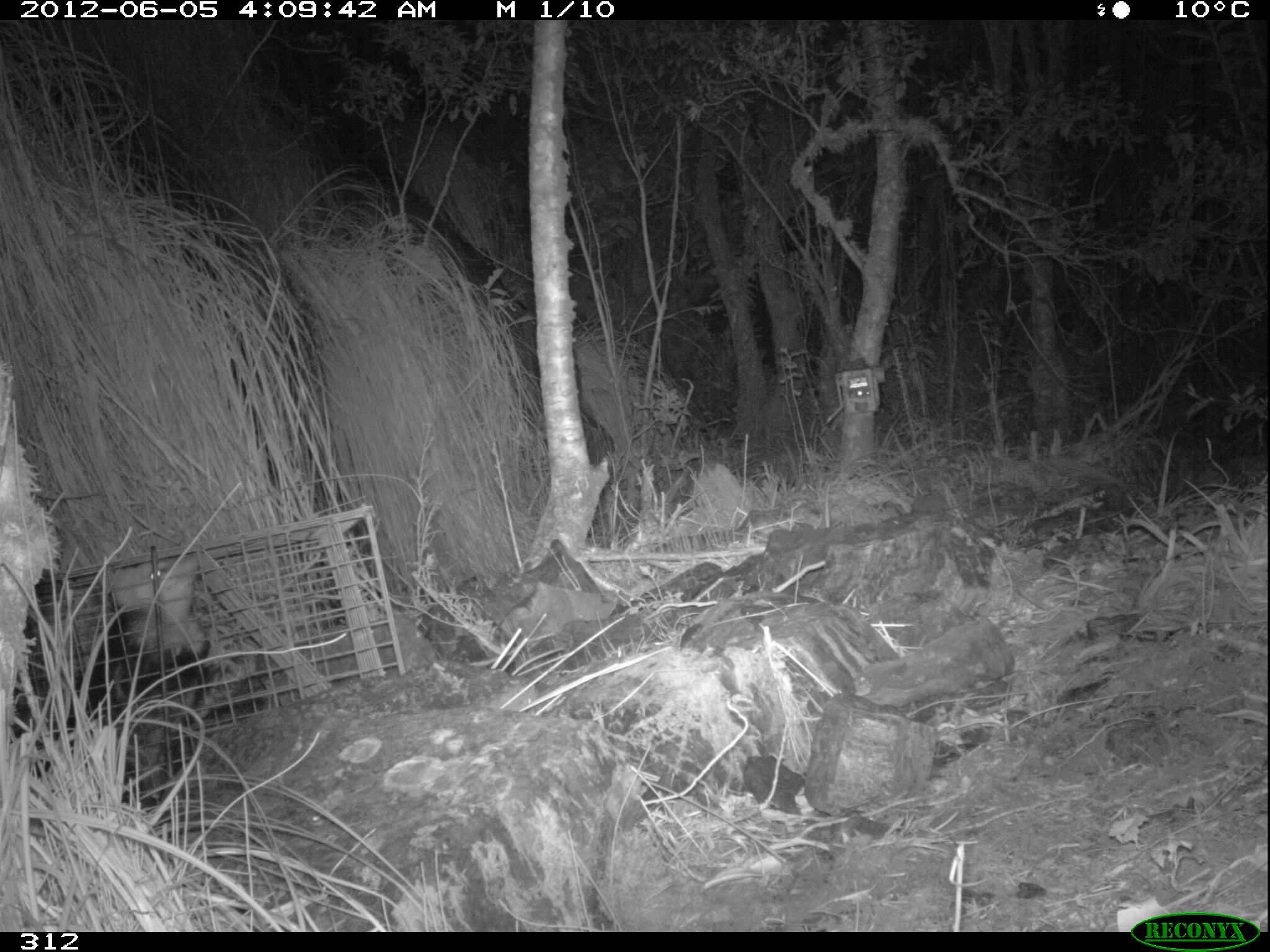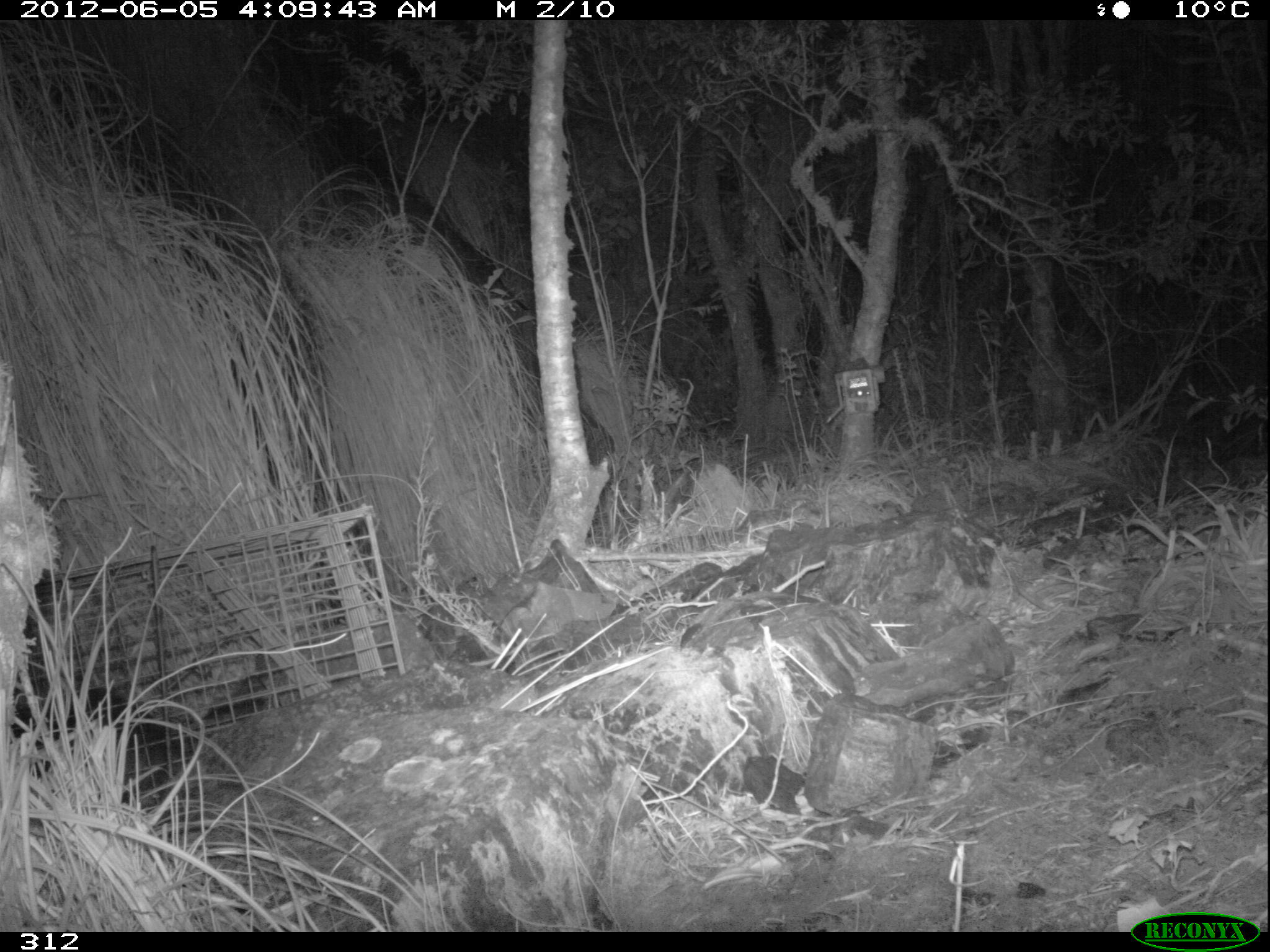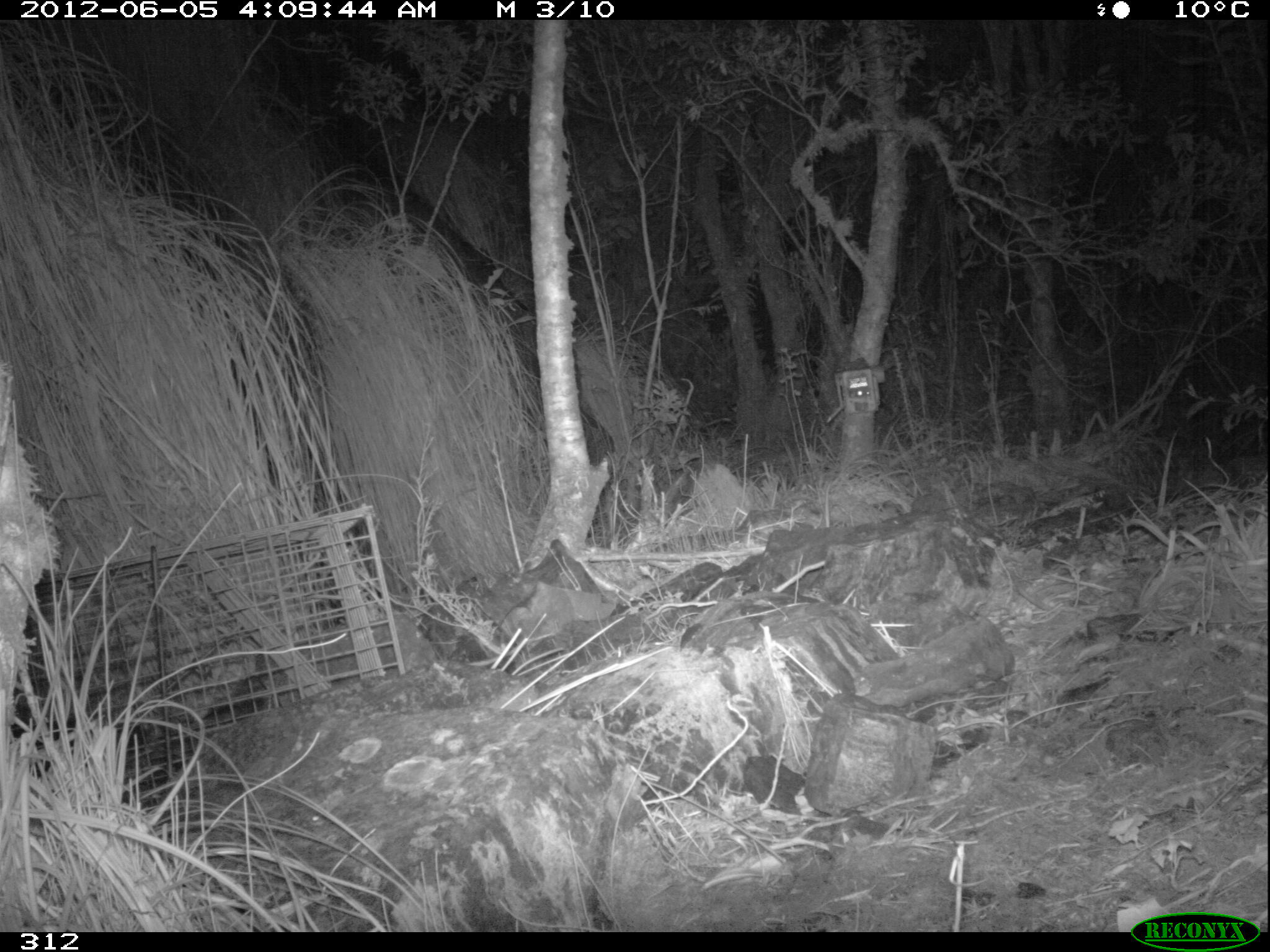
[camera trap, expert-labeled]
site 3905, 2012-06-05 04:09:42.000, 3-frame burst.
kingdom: Animalia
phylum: Chordata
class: Mammalia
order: Didelphimorphia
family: Didelphidae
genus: Didelphis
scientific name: Didelphis pernigra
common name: andean white-eared opossum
Didelphis pernigra (andean white-eared opossum).